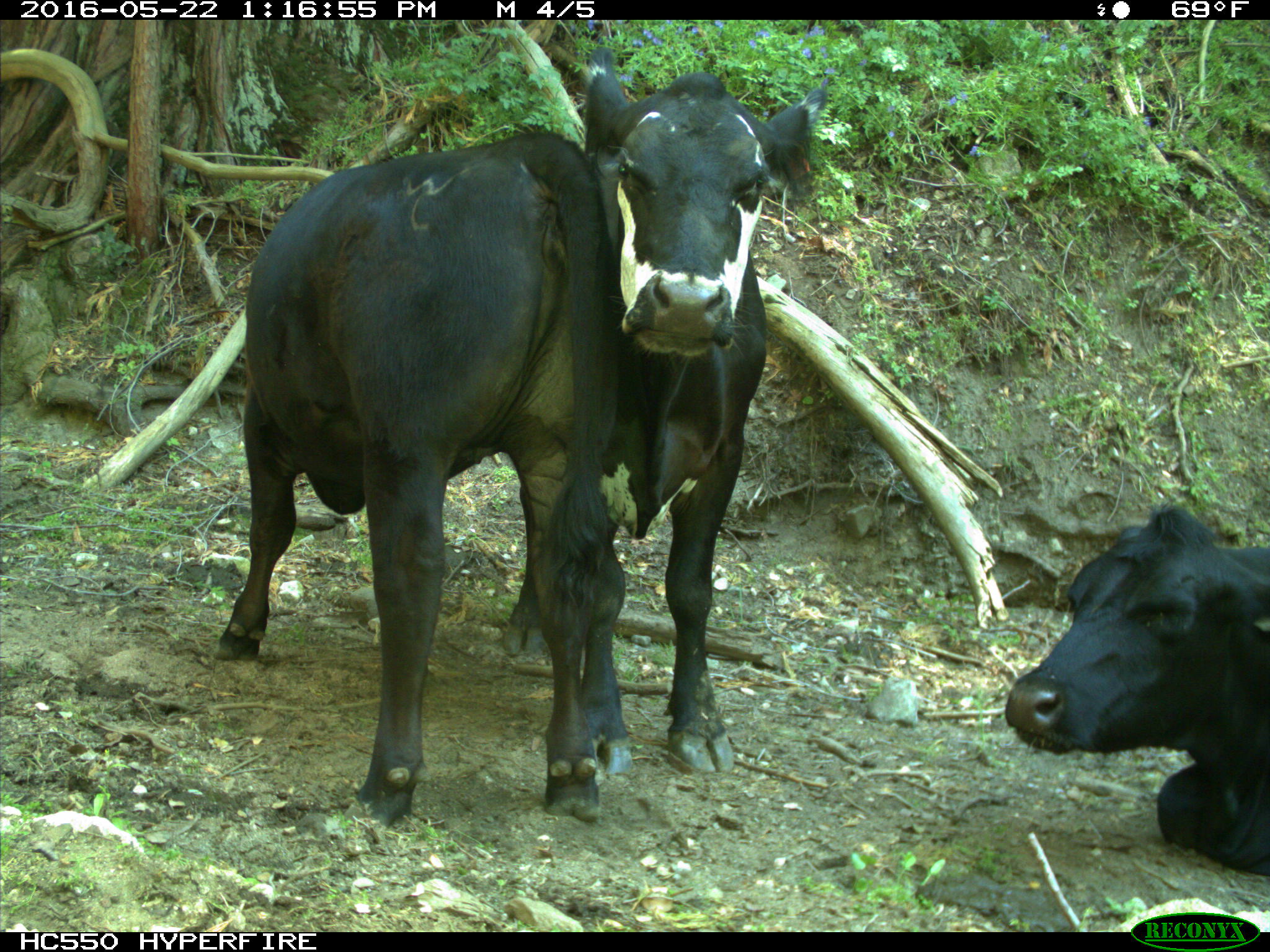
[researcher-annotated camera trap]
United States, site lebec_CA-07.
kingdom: Animalia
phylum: Chordata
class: Mammalia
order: Artiodactyla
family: Bovidae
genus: Bos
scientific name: Bos taurus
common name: domestic cow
Bos taurus (domestic cow).